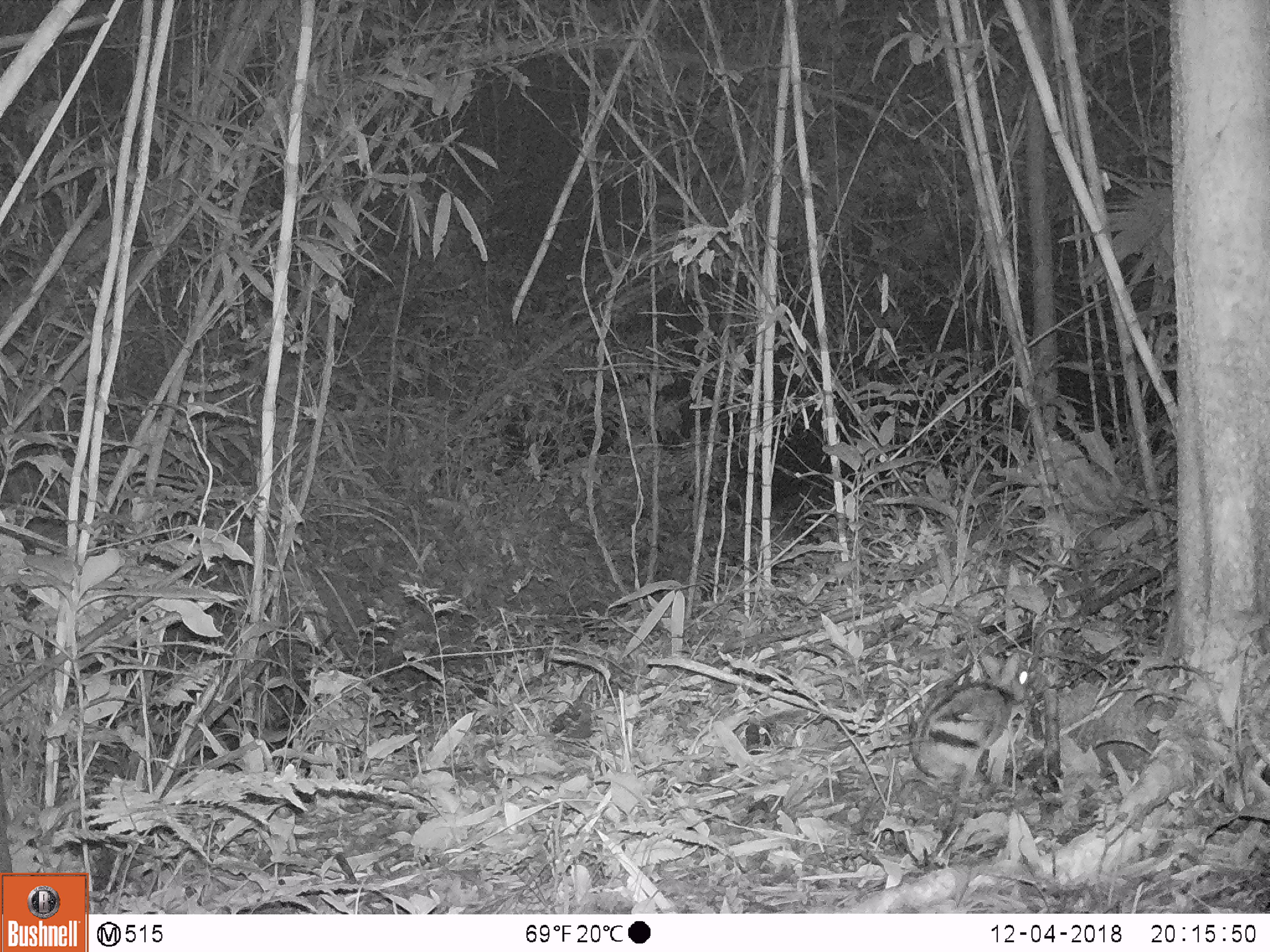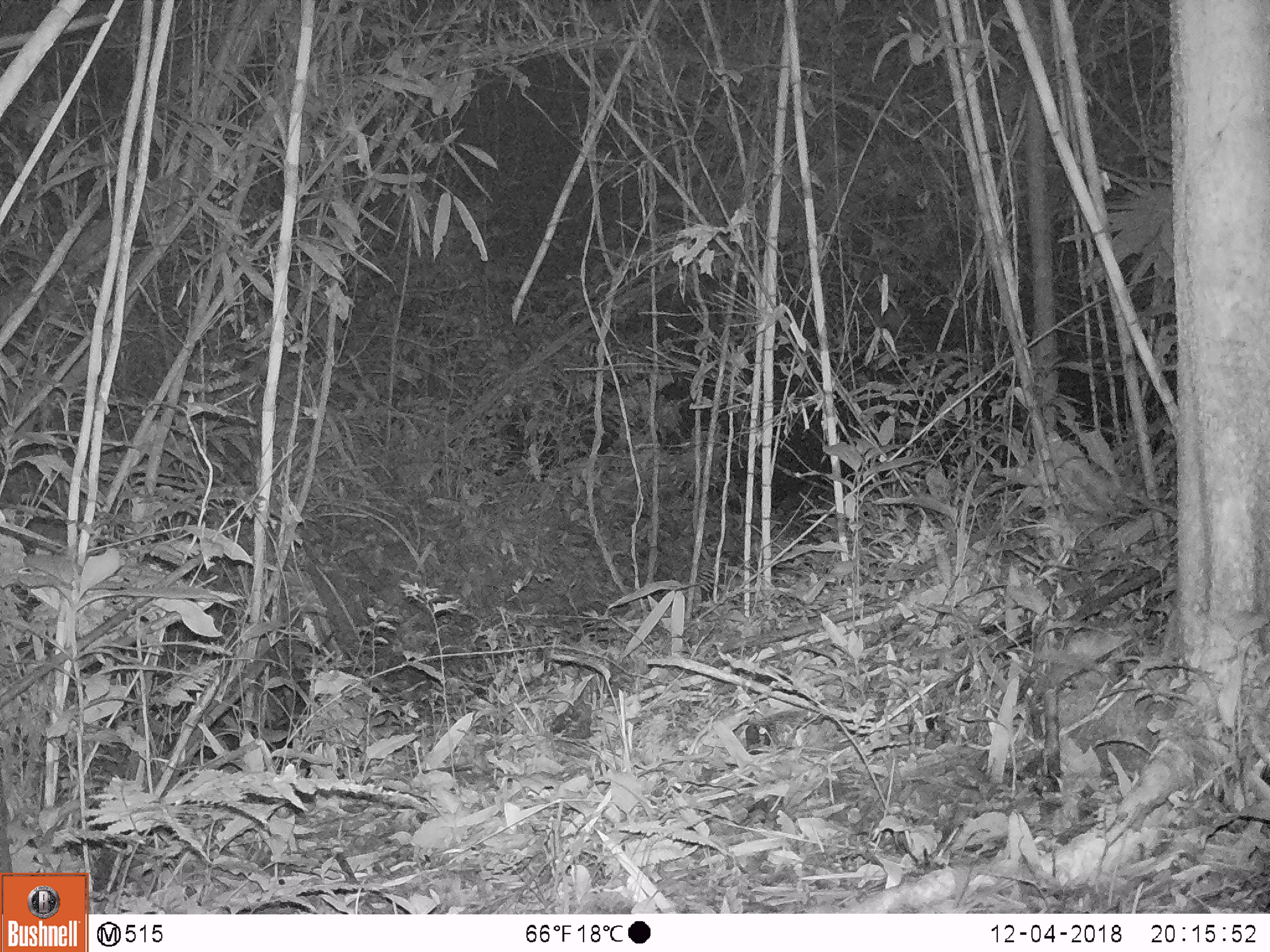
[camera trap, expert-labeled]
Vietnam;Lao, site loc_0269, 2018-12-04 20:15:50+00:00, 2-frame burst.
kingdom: Animalia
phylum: Chordata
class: Mammalia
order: Lagomorpha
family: Leporidae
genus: Nesolagus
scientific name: Nesolagus timminsi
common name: annamite striped rabbit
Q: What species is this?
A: Annamite striped rabbit (Nesolagus timminsi).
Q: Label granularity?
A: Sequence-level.